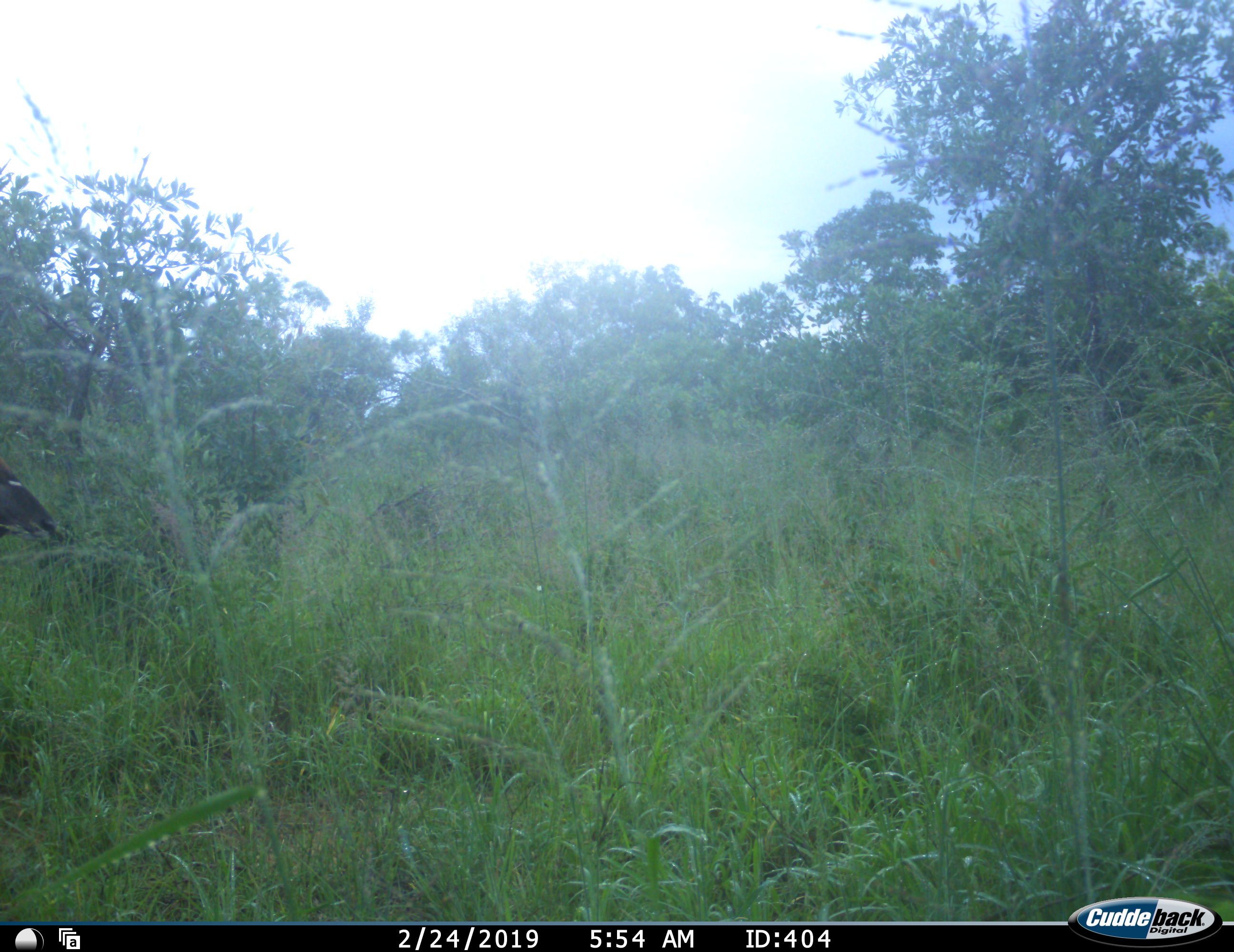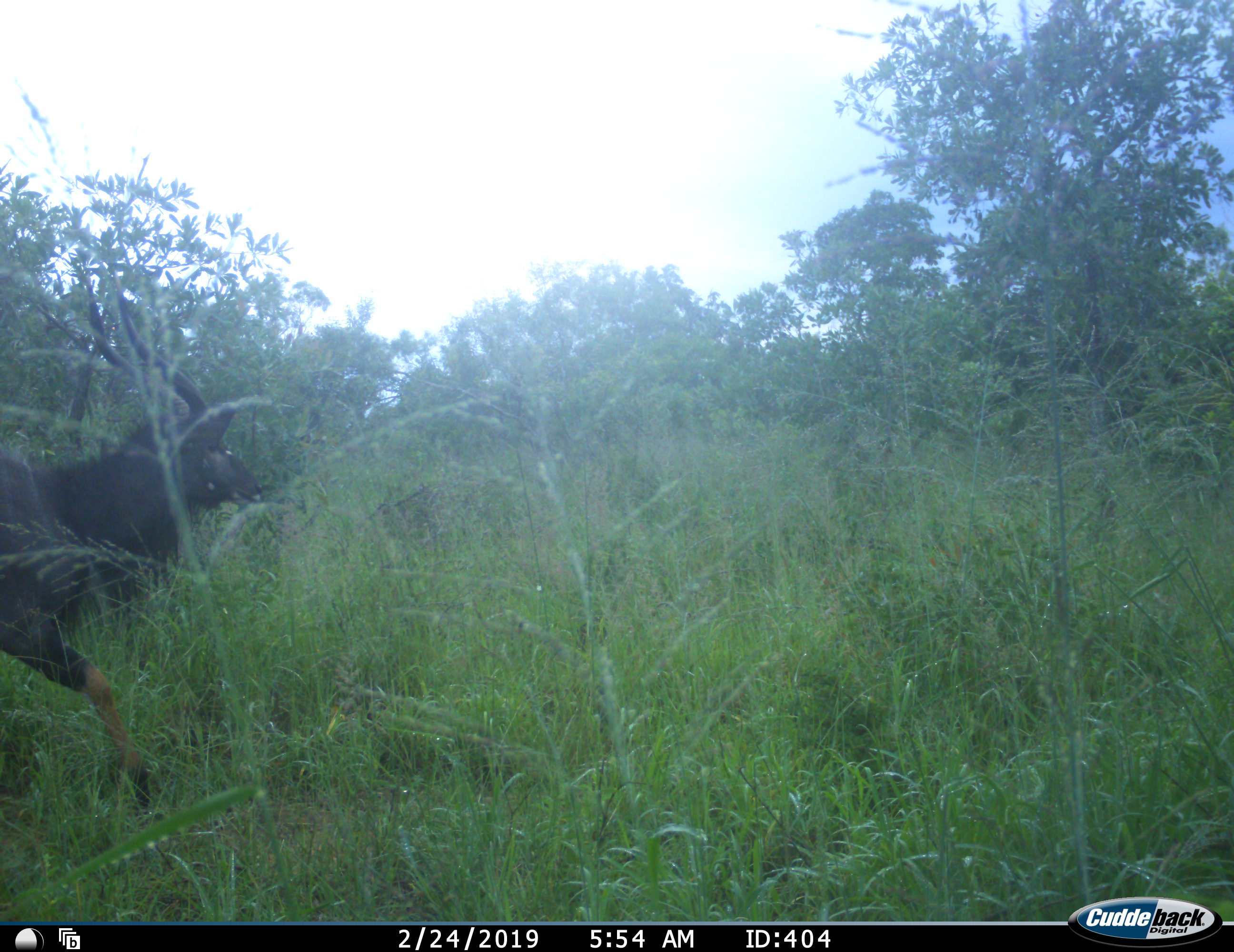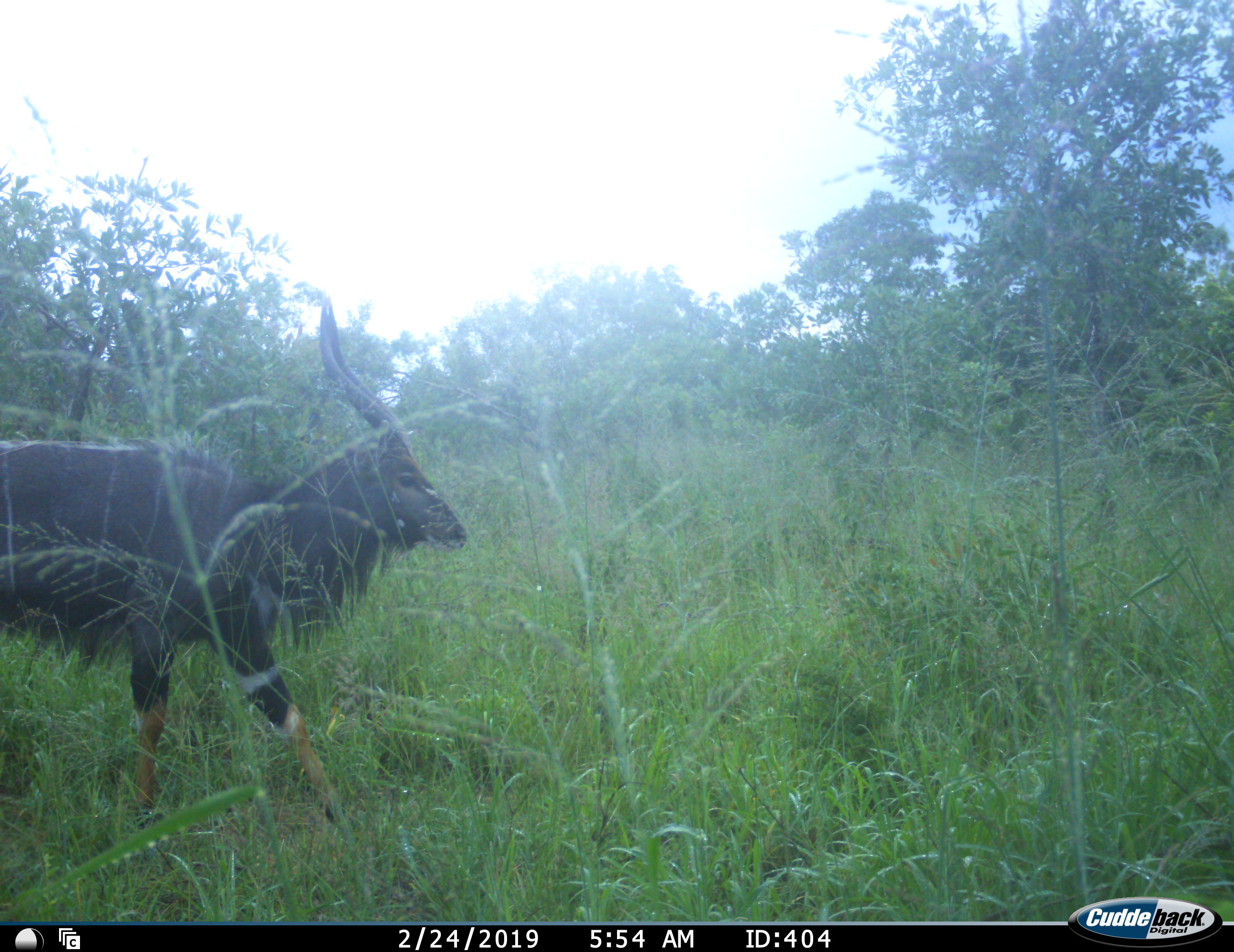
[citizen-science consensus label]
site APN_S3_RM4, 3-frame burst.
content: unidentified animal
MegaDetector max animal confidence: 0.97